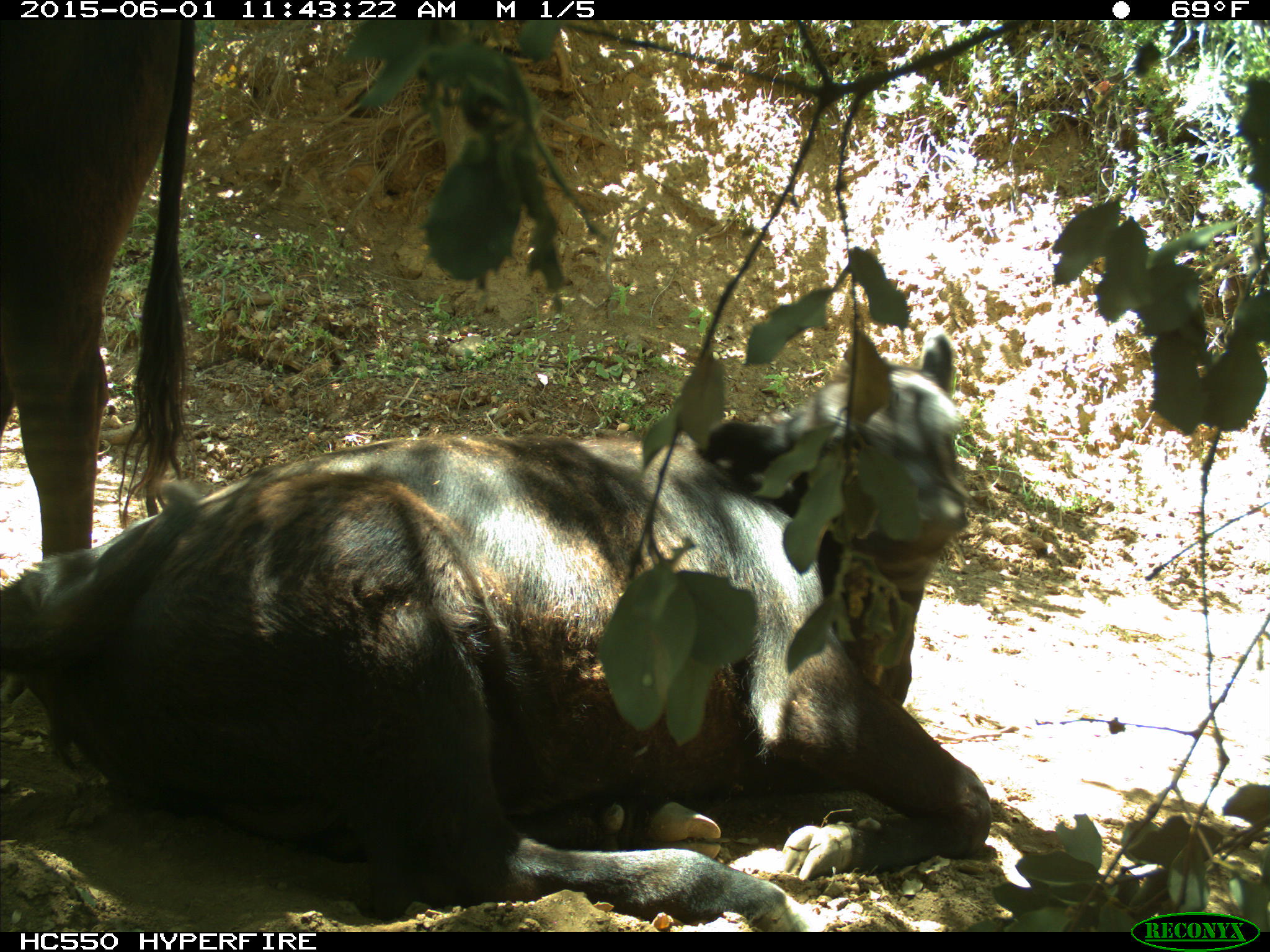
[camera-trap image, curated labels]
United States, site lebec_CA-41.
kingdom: Animalia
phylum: Chordata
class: Mammalia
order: Artiodactyla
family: Bovidae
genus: Bos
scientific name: Bos taurus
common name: domestic cow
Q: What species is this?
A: Bos taurus (domestic cow).